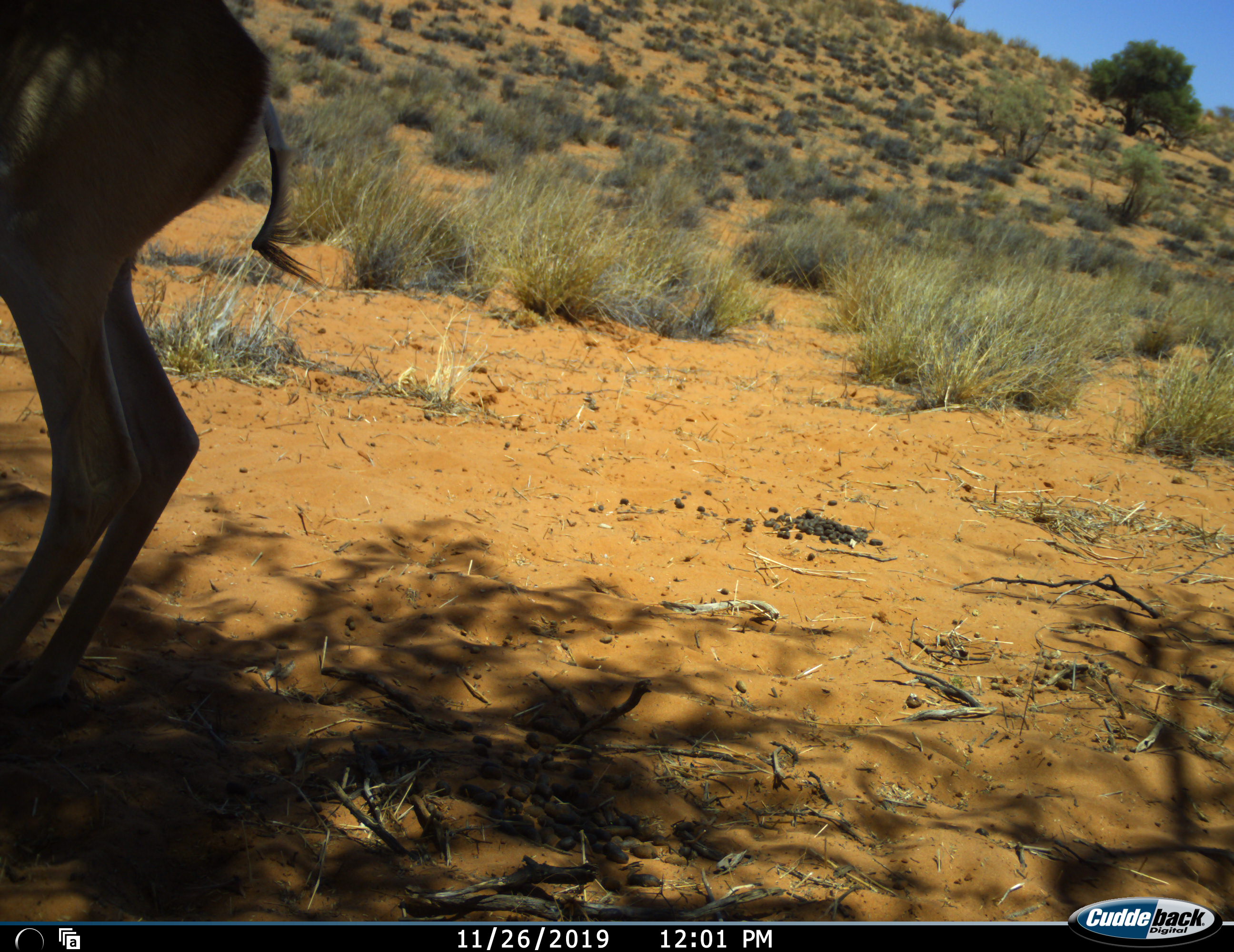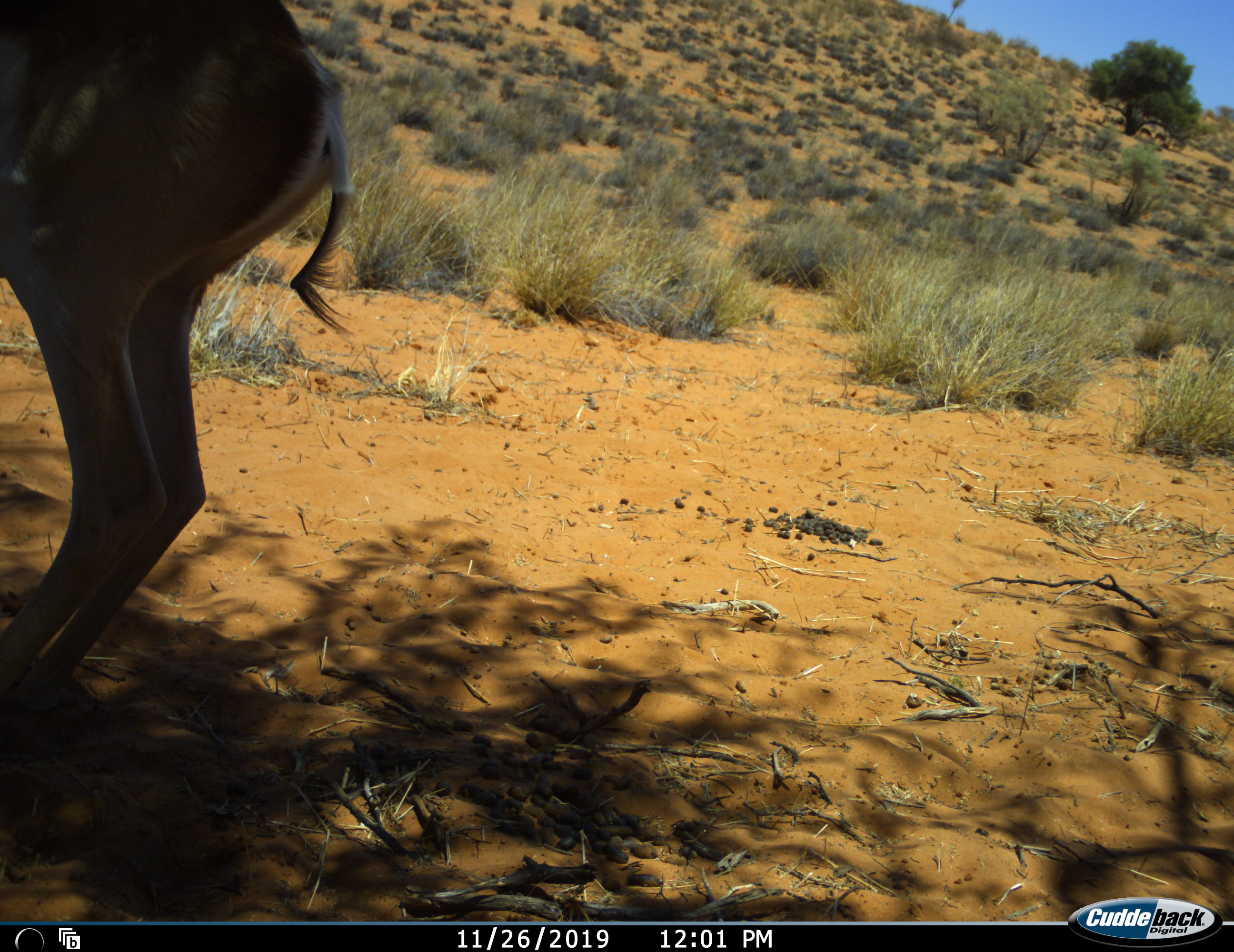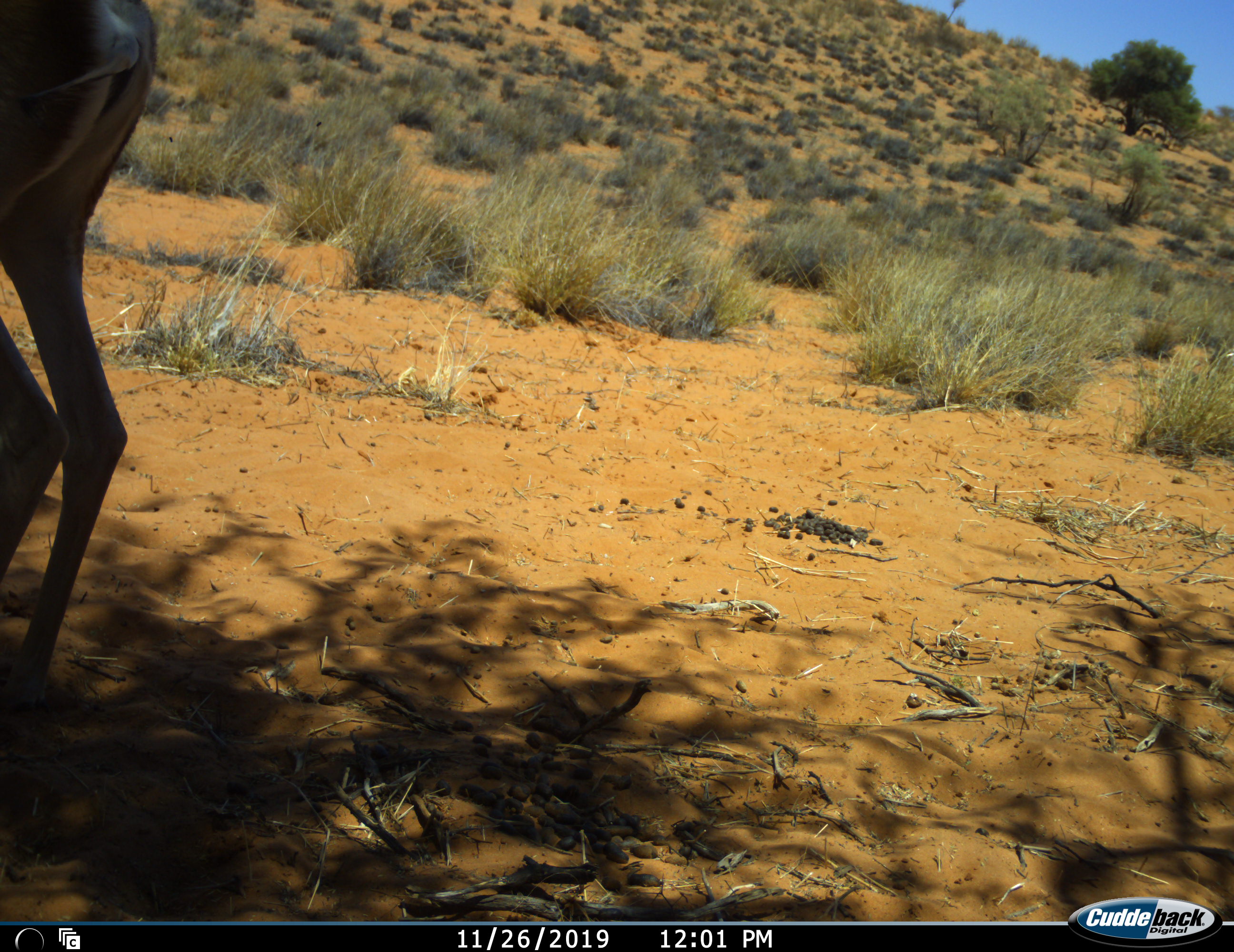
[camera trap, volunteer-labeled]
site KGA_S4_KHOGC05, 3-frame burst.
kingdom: Animalia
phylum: Chordata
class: Mammalia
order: Artiodactyla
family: Bovidae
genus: Antidorcas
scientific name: Antidorcas marsupialis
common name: springbok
Springbok (Antidorcas marsupialis), count 1. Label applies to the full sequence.